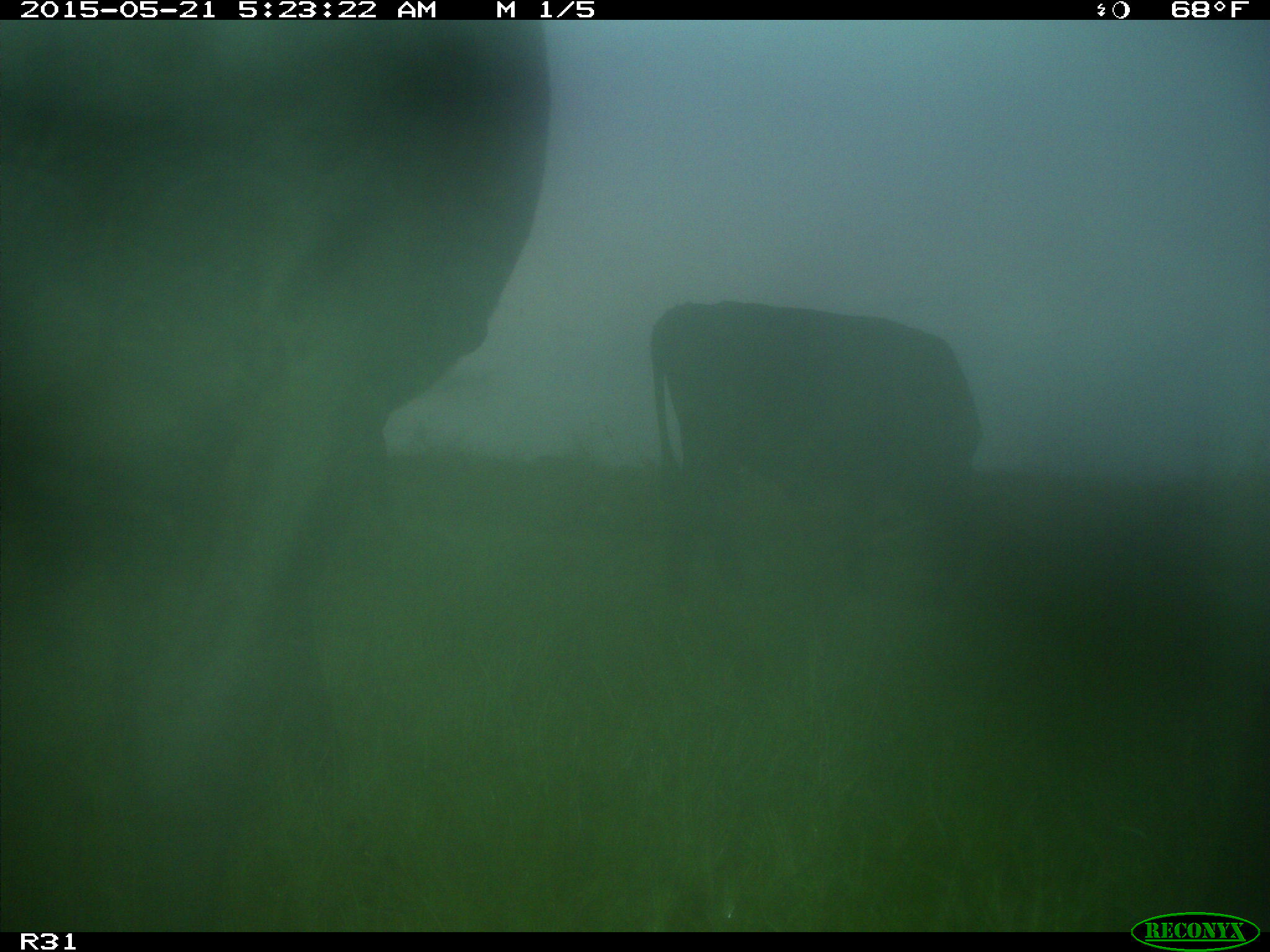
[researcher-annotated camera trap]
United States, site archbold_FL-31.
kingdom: Animalia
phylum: Chordata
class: Mammalia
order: Artiodactyla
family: Bovidae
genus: Bos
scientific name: Bos taurus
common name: domestic cow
Bos taurus (domestic cow).